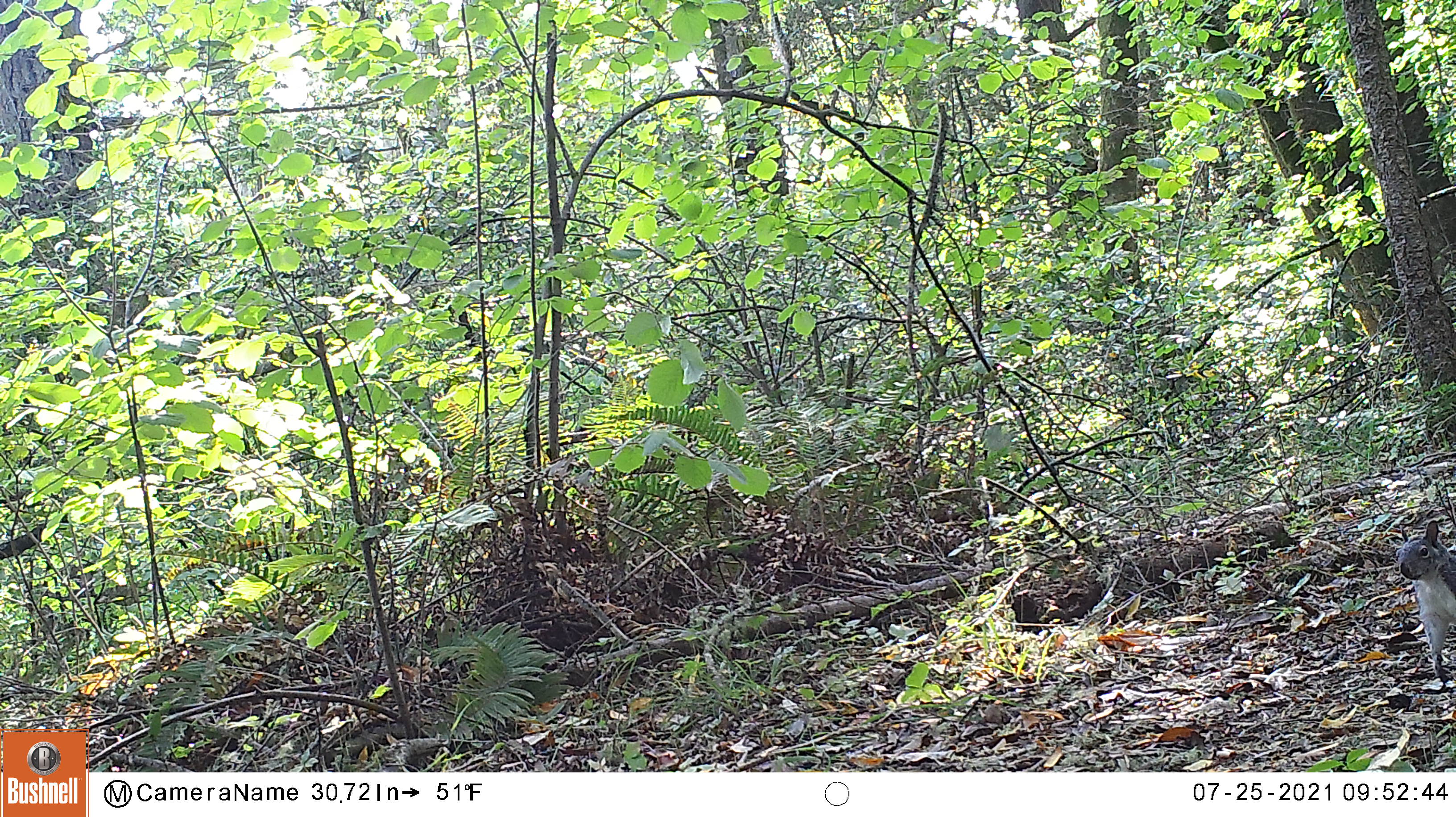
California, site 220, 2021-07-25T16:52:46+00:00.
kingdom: Animalia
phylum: Chordata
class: Mammalia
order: Rodentia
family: Sciuridae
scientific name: Sciuridae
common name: squirrel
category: unknown squirrel